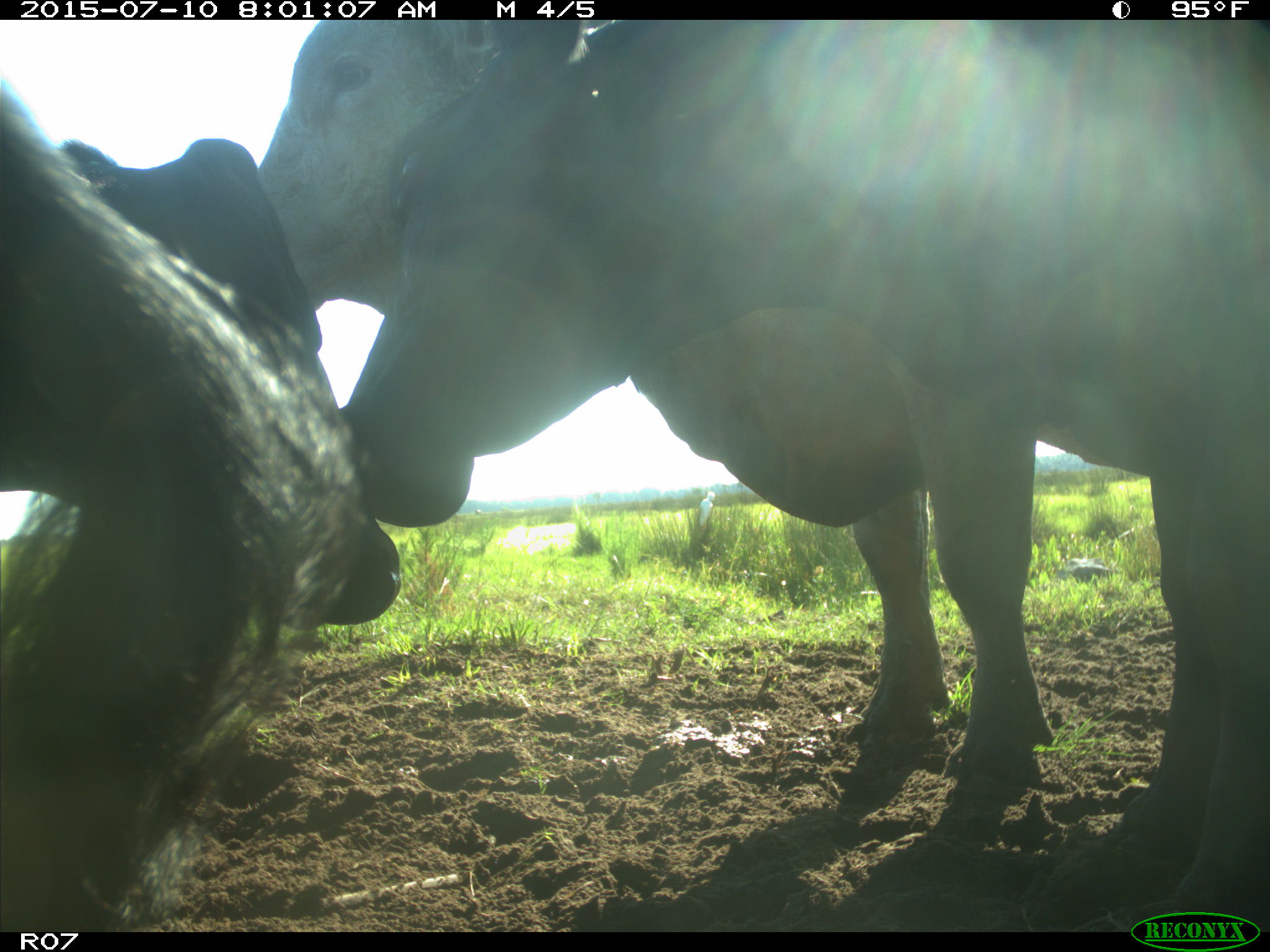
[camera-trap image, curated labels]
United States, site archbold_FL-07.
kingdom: Animalia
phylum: Chordata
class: Mammalia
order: Artiodactyla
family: Bovidae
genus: Bos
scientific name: Bos taurus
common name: domestic cow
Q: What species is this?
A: Bos taurus (domestic cow).